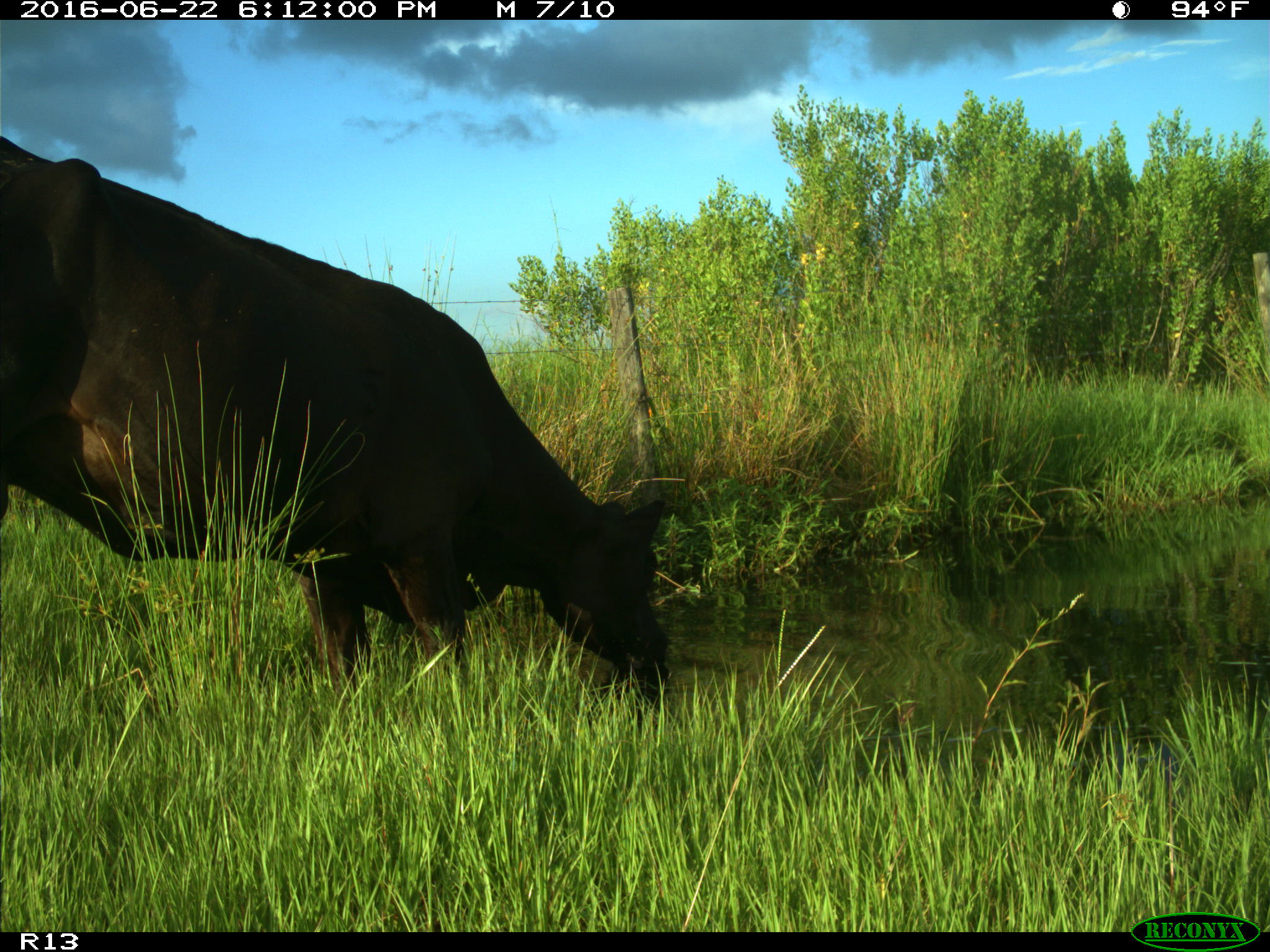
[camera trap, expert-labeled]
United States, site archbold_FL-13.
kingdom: Animalia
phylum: Chordata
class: Mammalia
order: Artiodactyla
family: Bovidae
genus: Bos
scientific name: Bos taurus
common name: domestic cow